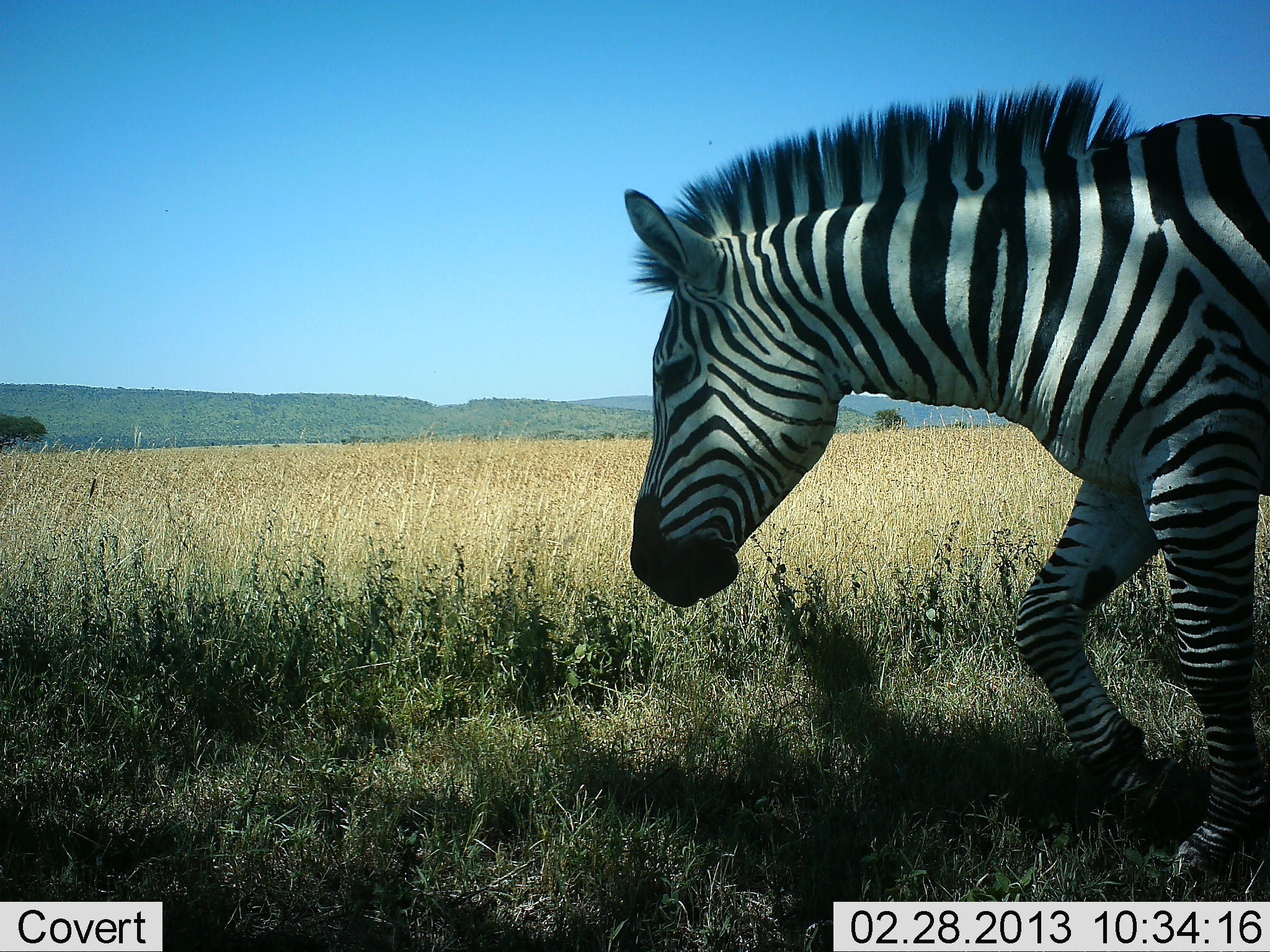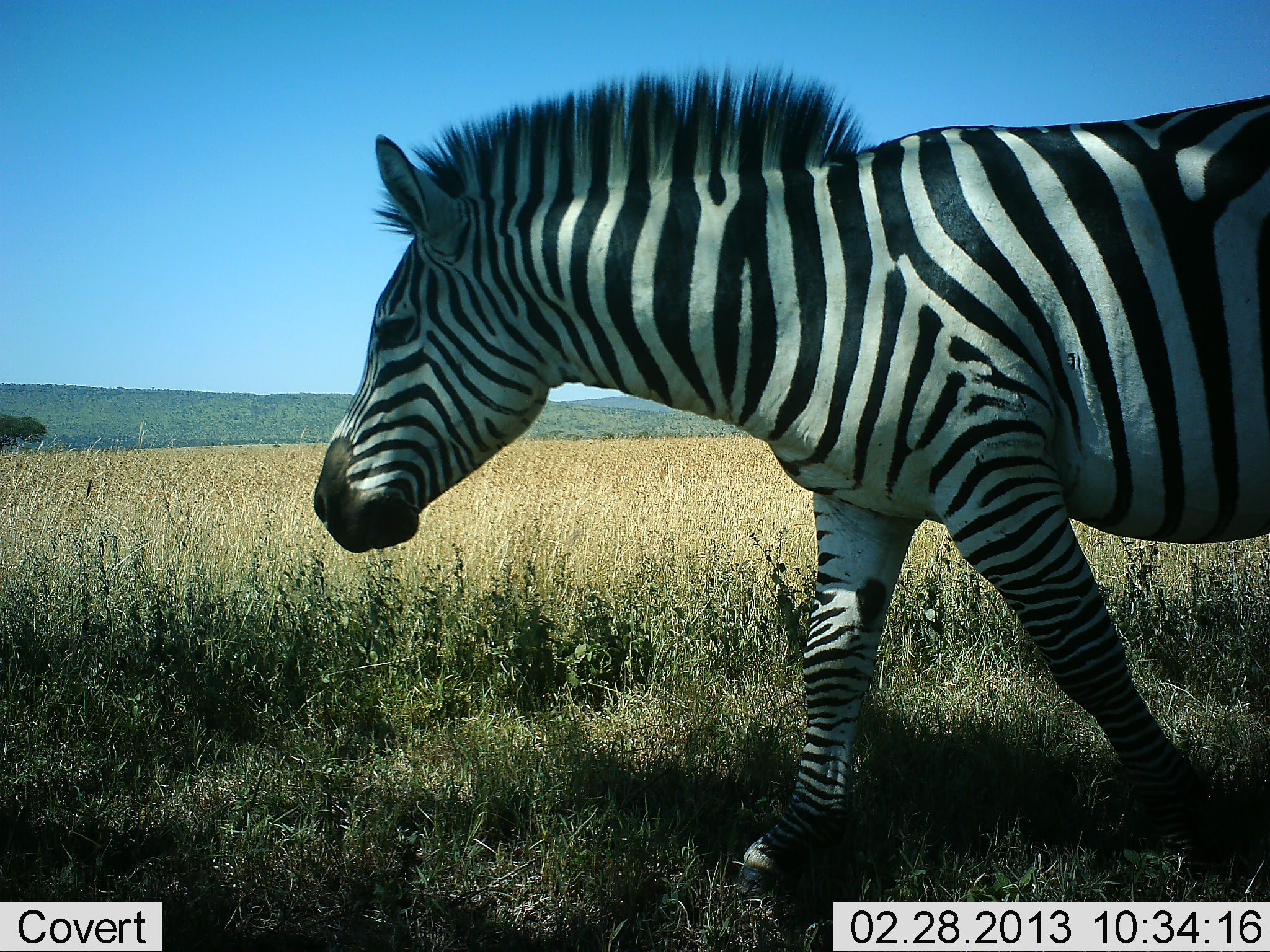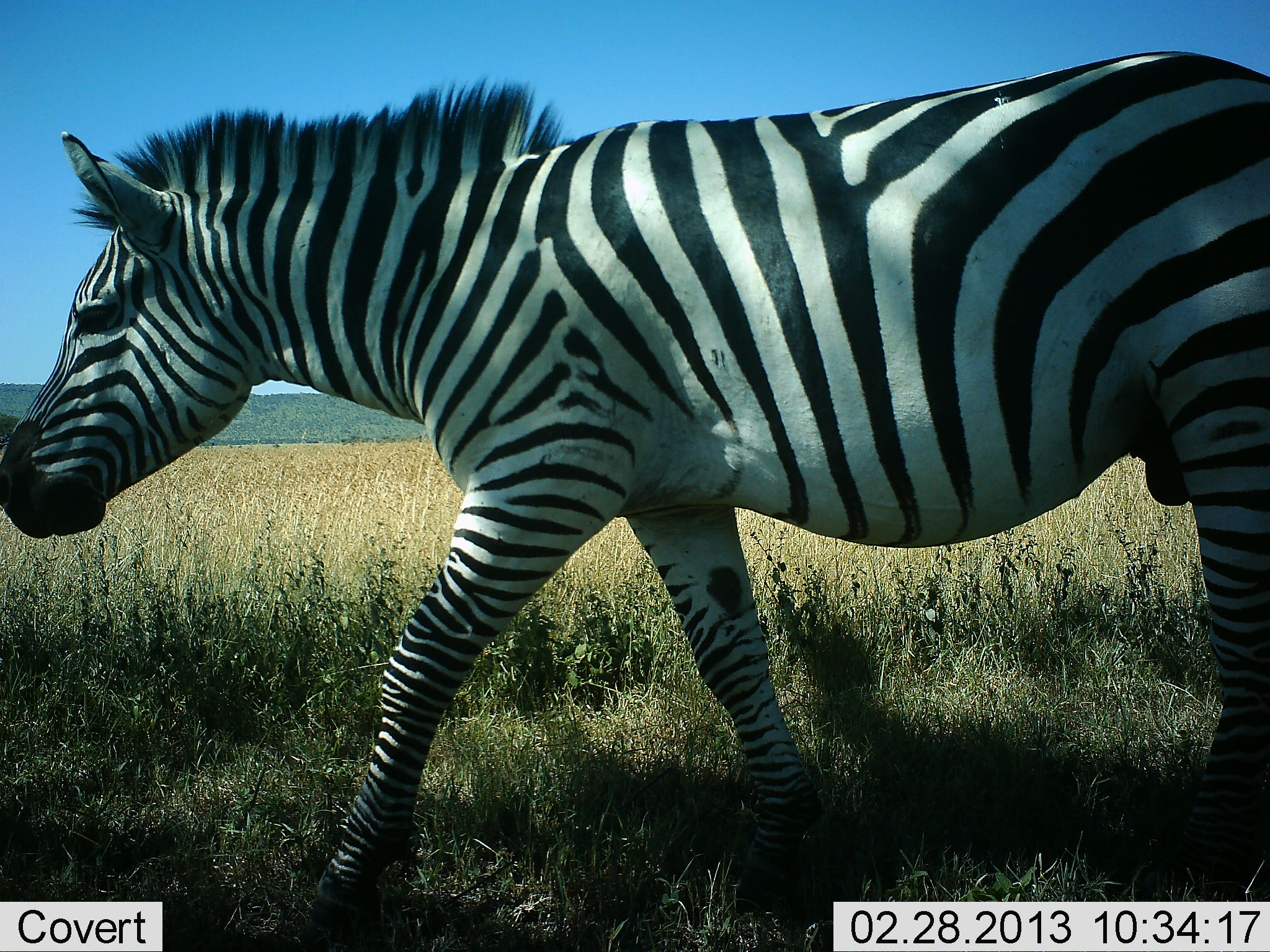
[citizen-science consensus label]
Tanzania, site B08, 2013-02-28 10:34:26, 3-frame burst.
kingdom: Animalia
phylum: Chordata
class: Mammalia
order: Perissodactyla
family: Equidae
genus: Equus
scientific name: Equus quagga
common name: plains zebra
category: zebra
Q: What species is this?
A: Zebra (plains zebra) (Equus quagga).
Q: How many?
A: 1.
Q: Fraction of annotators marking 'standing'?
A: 3%.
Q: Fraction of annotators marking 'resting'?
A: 0%.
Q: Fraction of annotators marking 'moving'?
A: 97%.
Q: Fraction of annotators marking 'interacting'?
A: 0%.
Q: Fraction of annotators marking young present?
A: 0%.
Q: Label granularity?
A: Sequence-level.